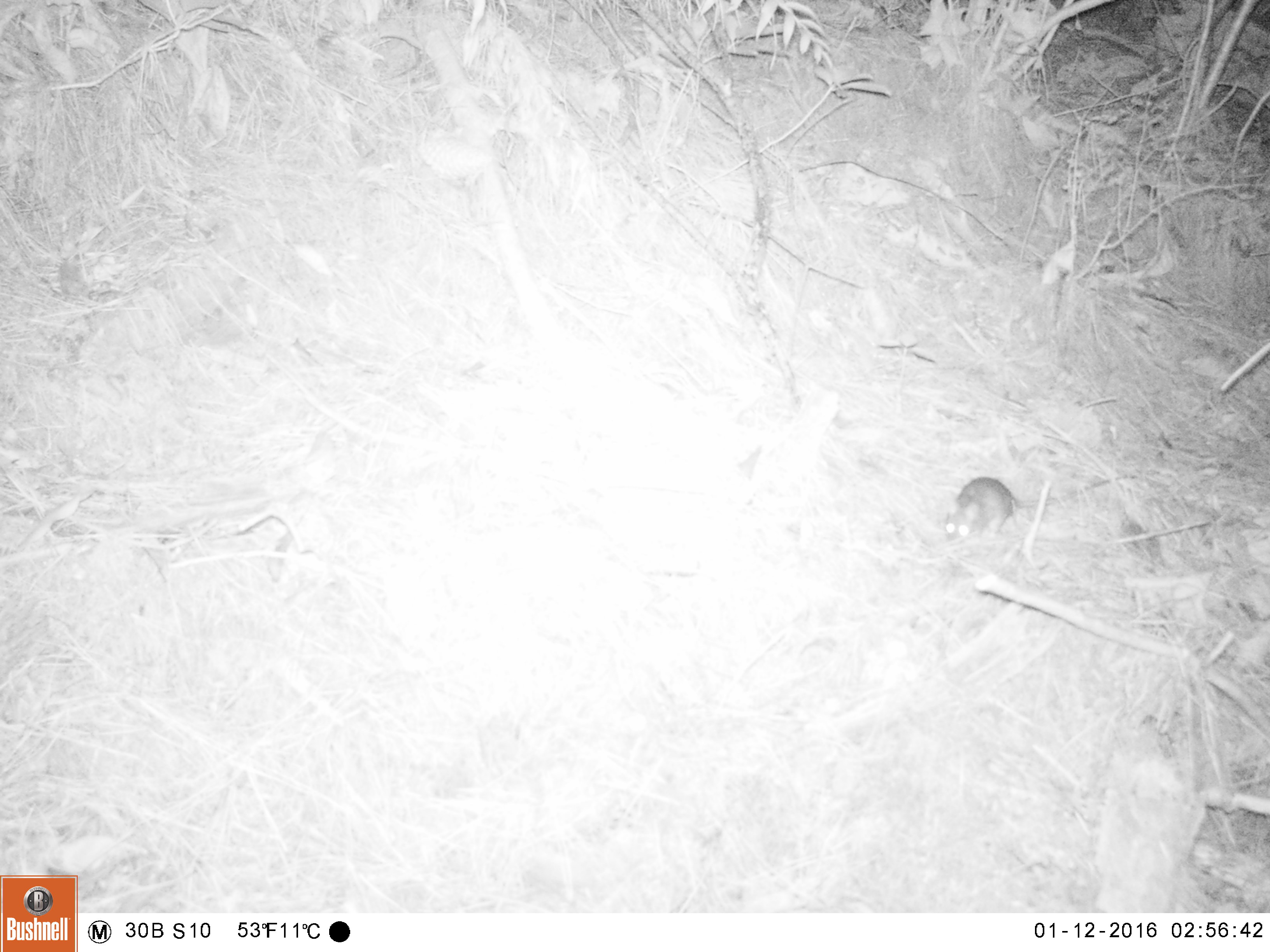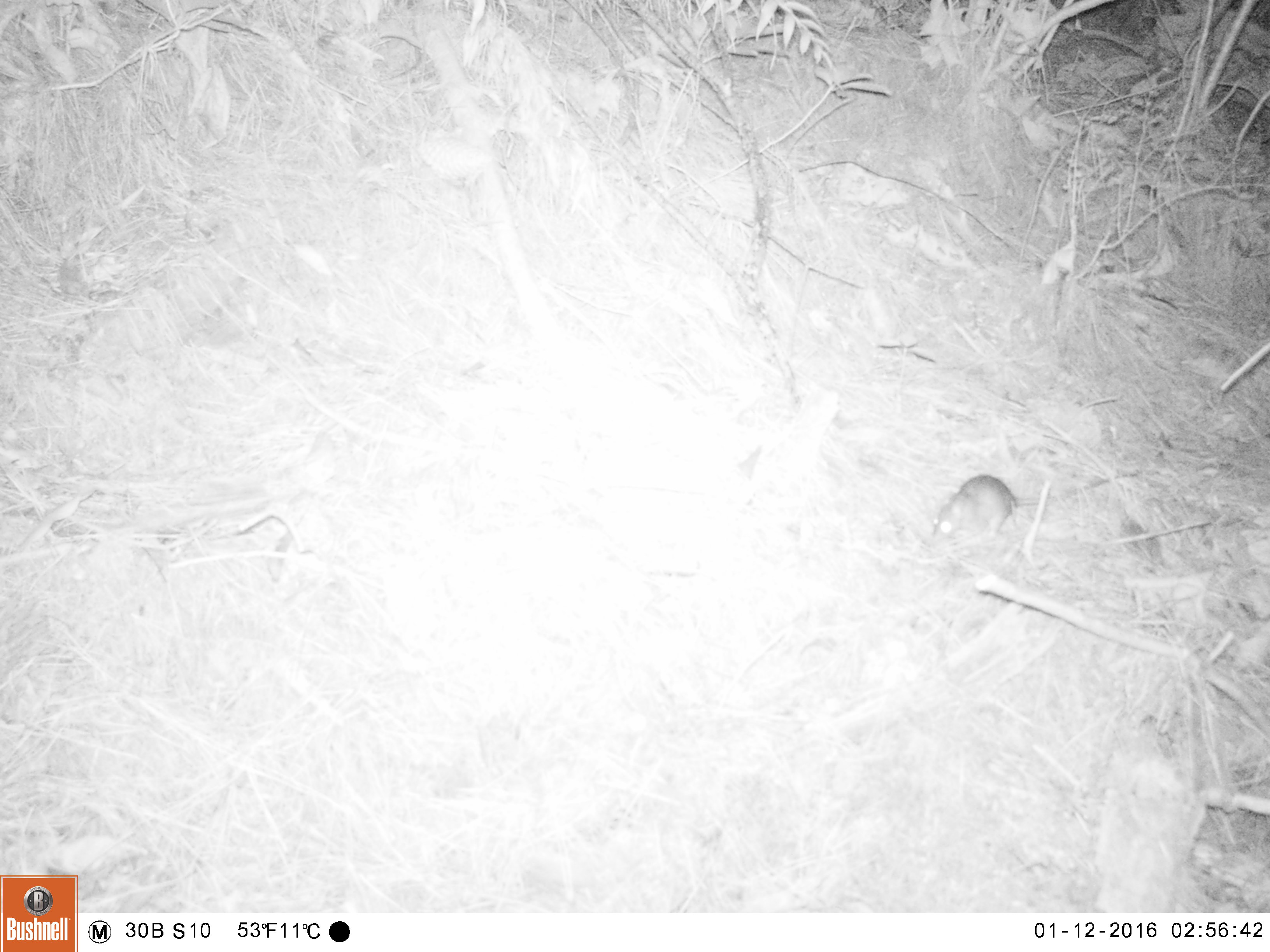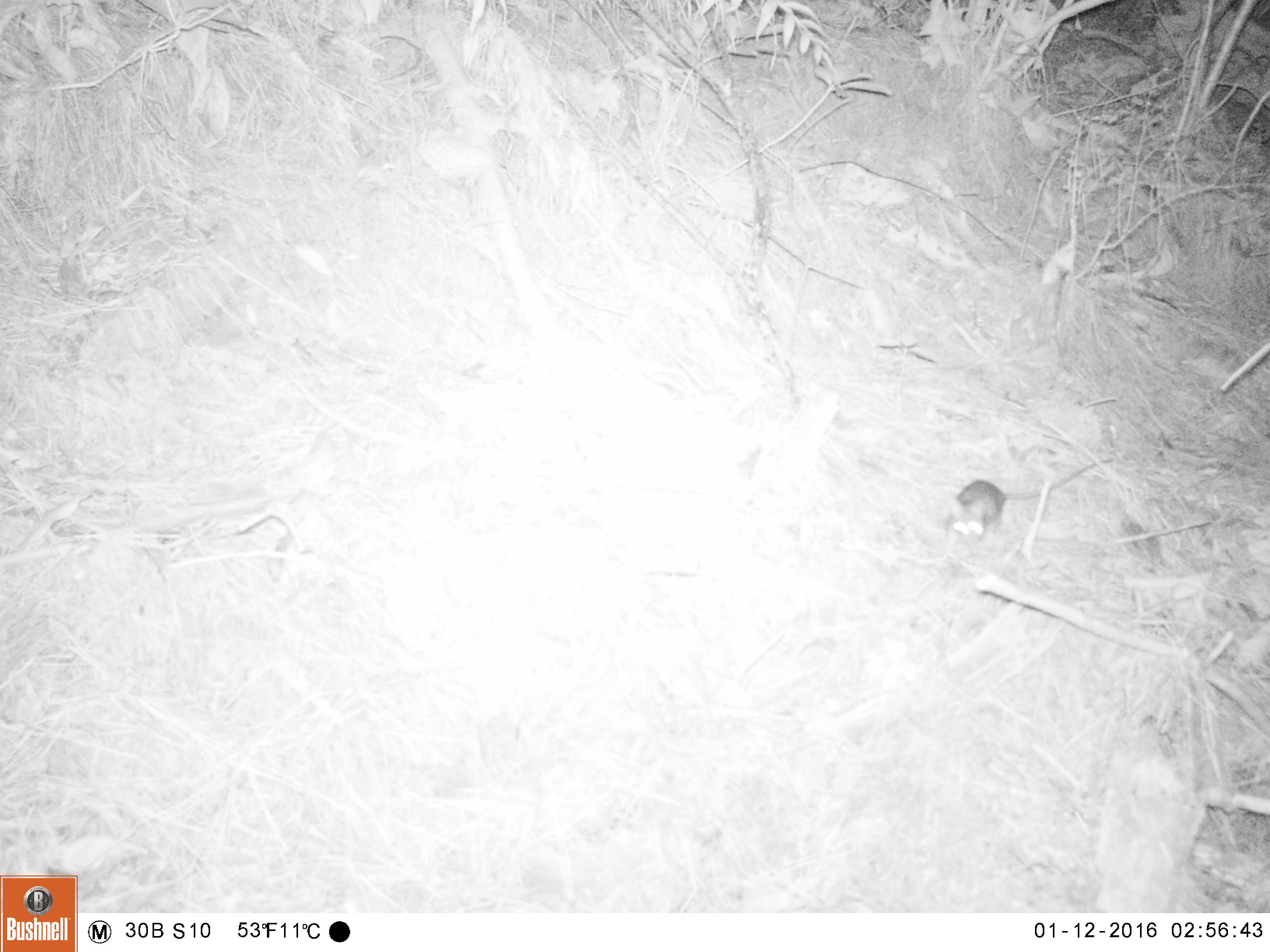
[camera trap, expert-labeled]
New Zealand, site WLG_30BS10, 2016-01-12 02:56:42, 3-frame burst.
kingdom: Animalia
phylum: Chordata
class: Mammalia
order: Rodentia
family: Muridae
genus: Rattus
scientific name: Rattus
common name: rat